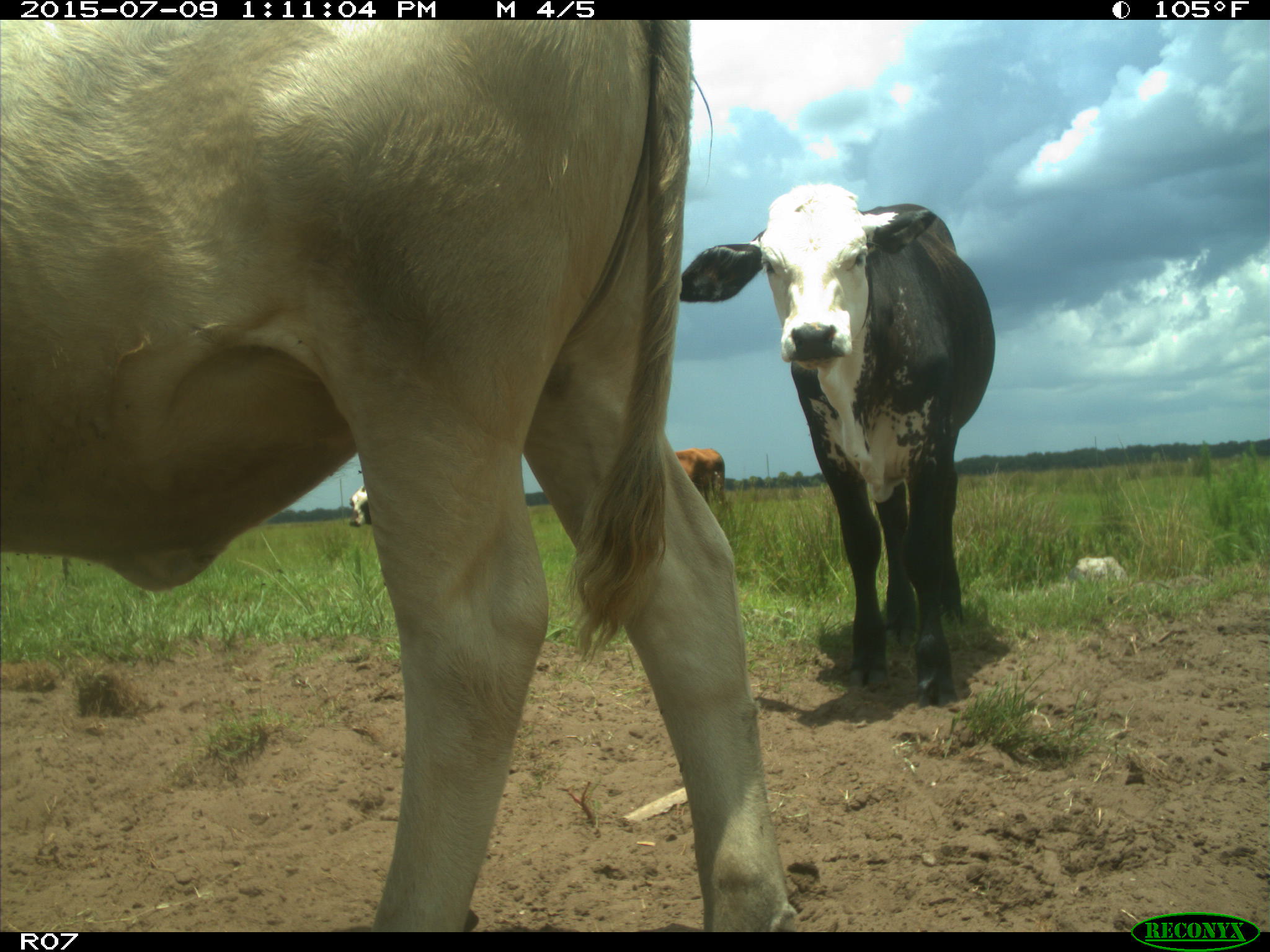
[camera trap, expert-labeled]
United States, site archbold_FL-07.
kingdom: Animalia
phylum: Chordata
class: Mammalia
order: Artiodactyla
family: Bovidae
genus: Bos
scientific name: Bos taurus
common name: domestic cow